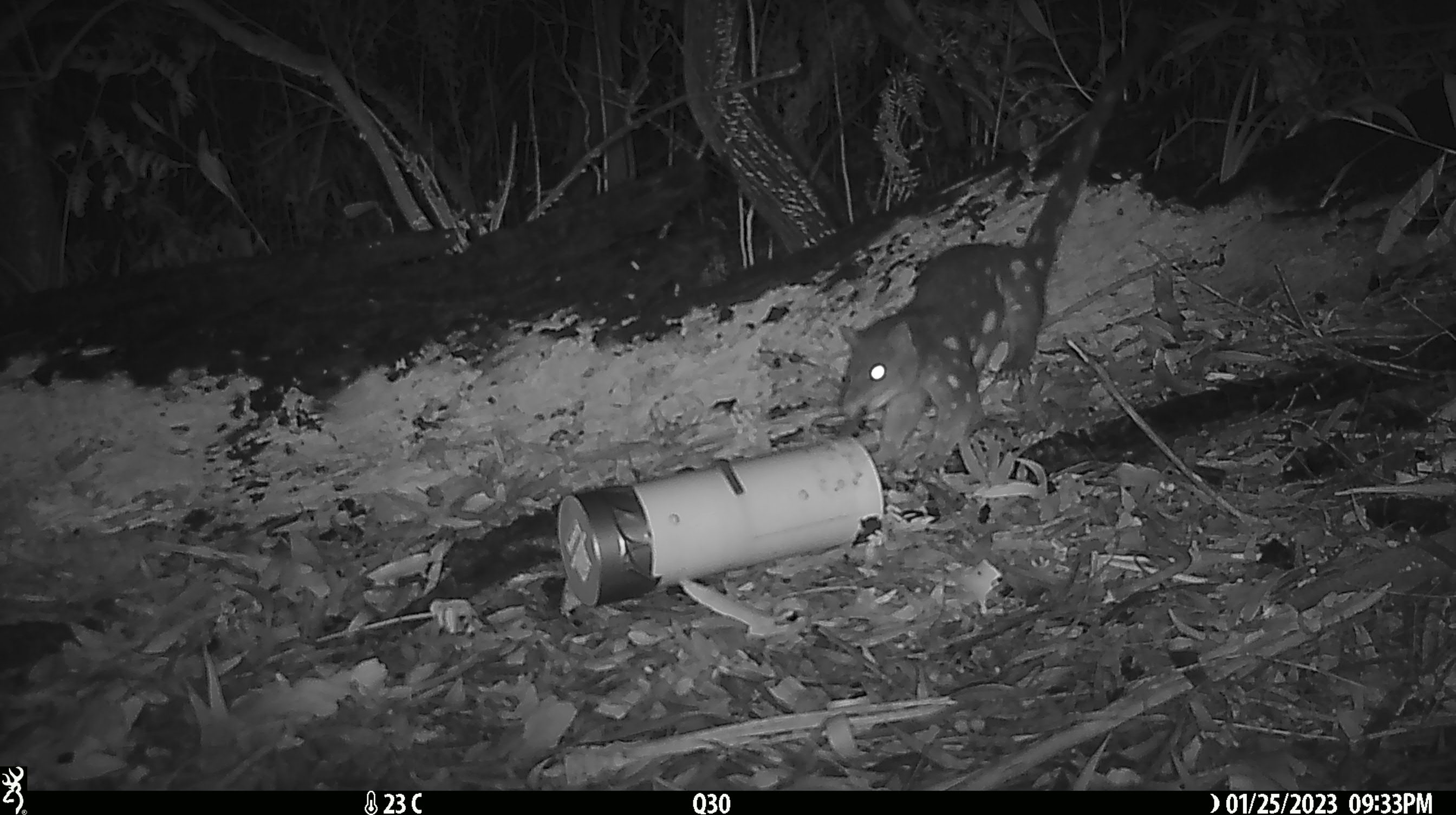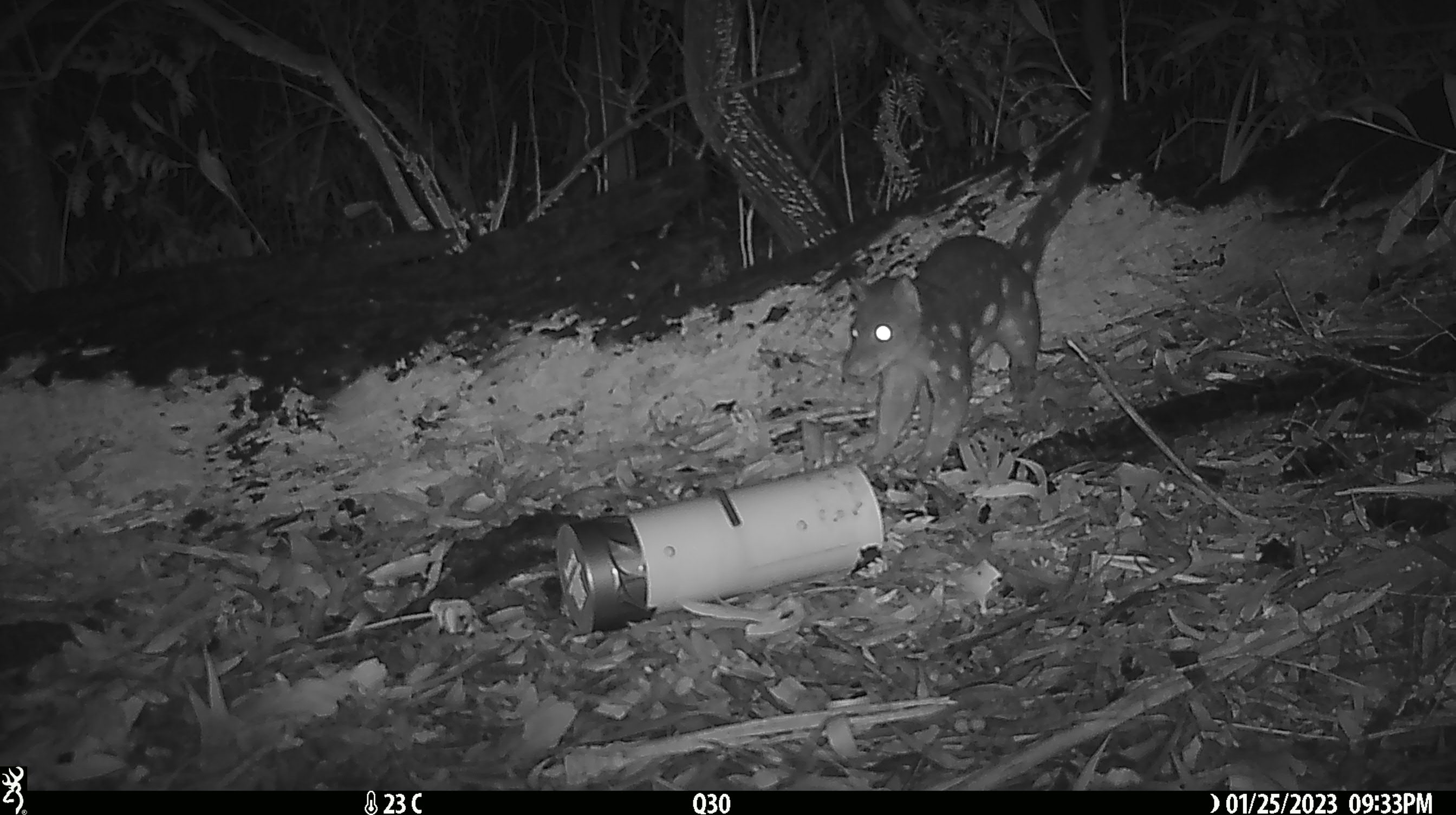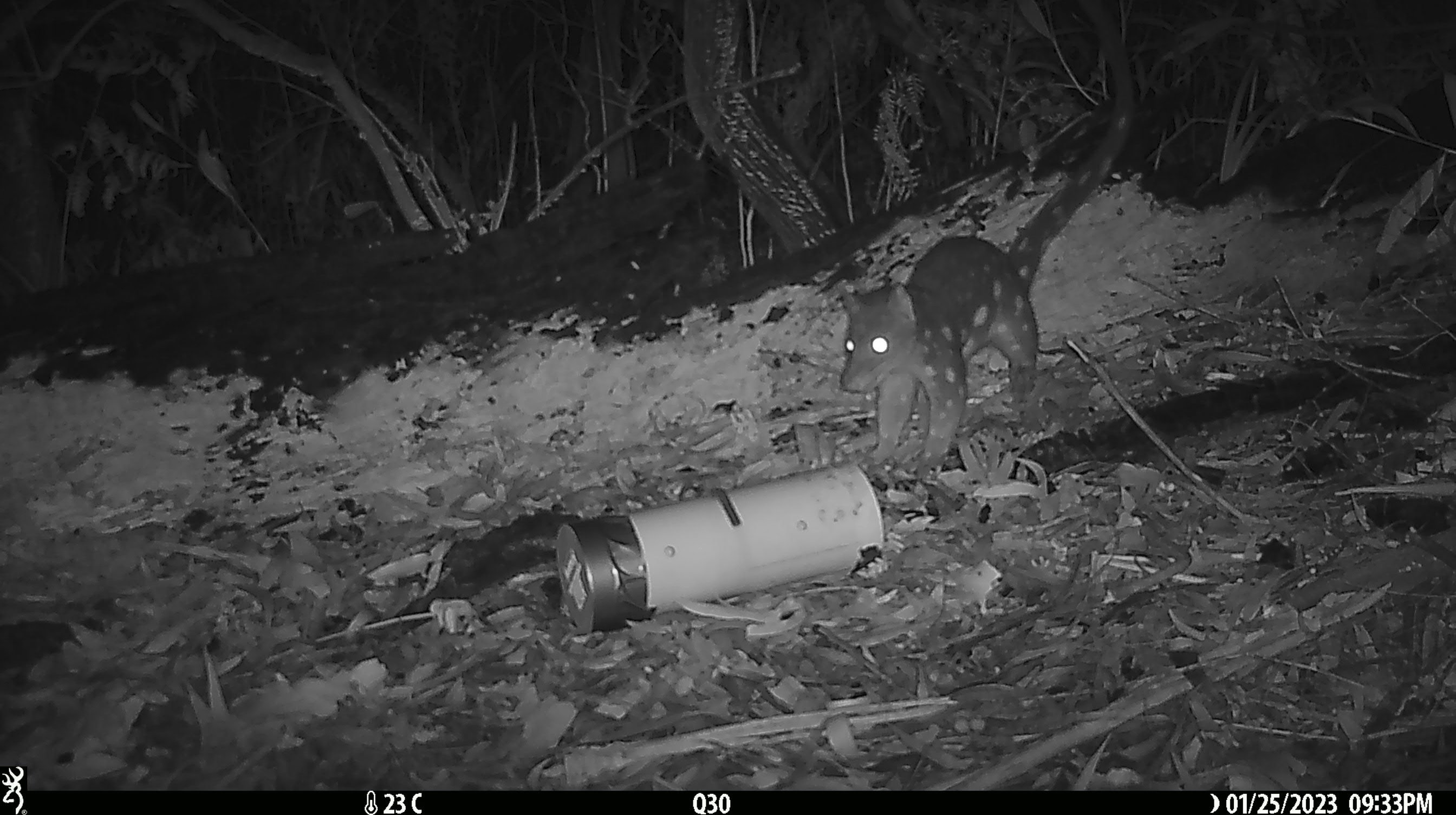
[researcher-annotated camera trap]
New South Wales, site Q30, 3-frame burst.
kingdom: Animalia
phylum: Chordata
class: Mammalia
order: Dasyuromorphia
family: Dasyuridae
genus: Dasyurus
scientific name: Dasyurus maculatus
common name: spotted-tailed quoll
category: quoll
Quoll (spotted-tailed quoll) (Dasyurus maculatus).